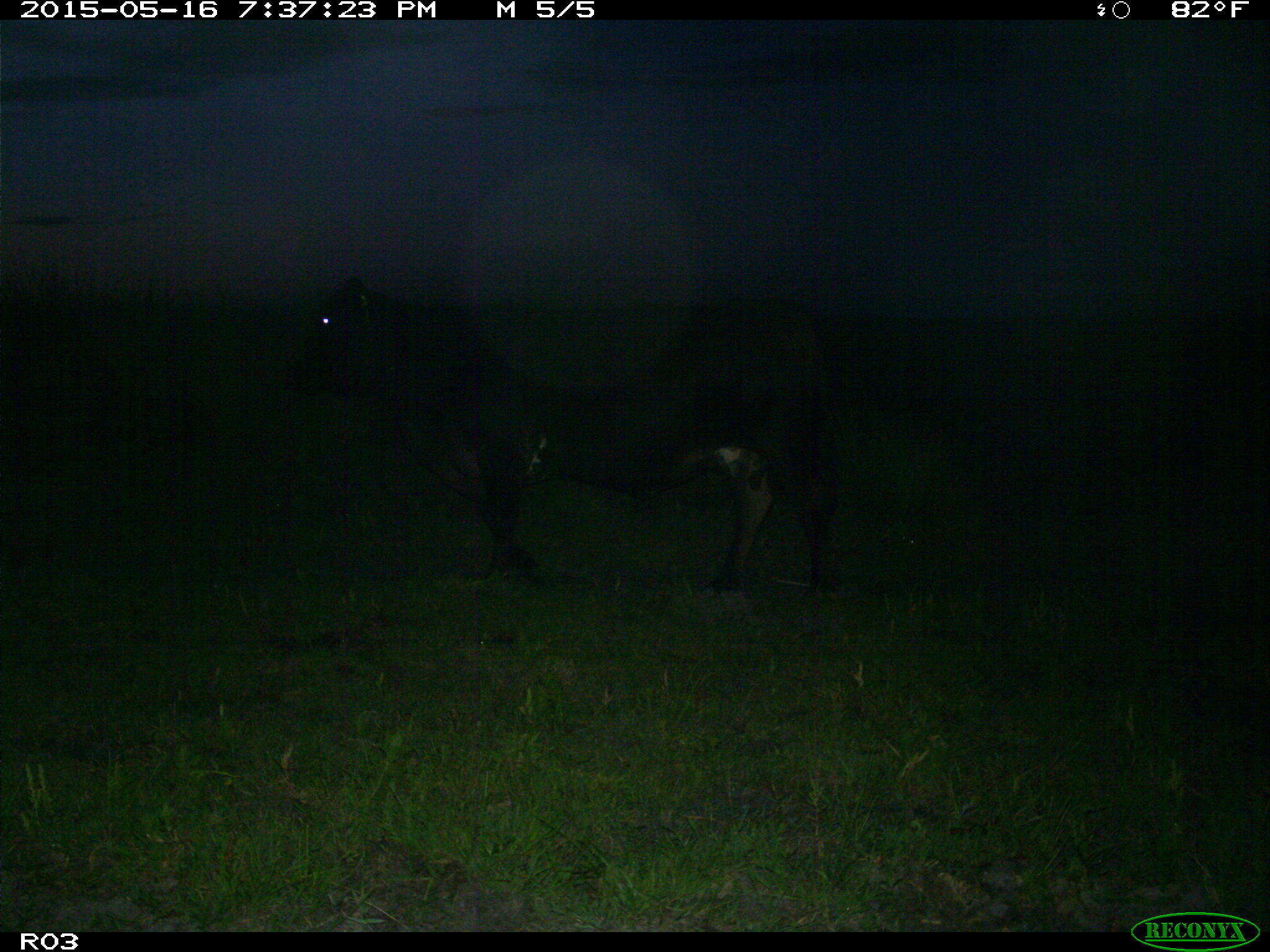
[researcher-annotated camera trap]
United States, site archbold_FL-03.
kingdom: Animalia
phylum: Chordata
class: Mammalia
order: Artiodactyla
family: Bovidae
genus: Bos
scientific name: Bos taurus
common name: domestic cow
Bos taurus (domestic cow).